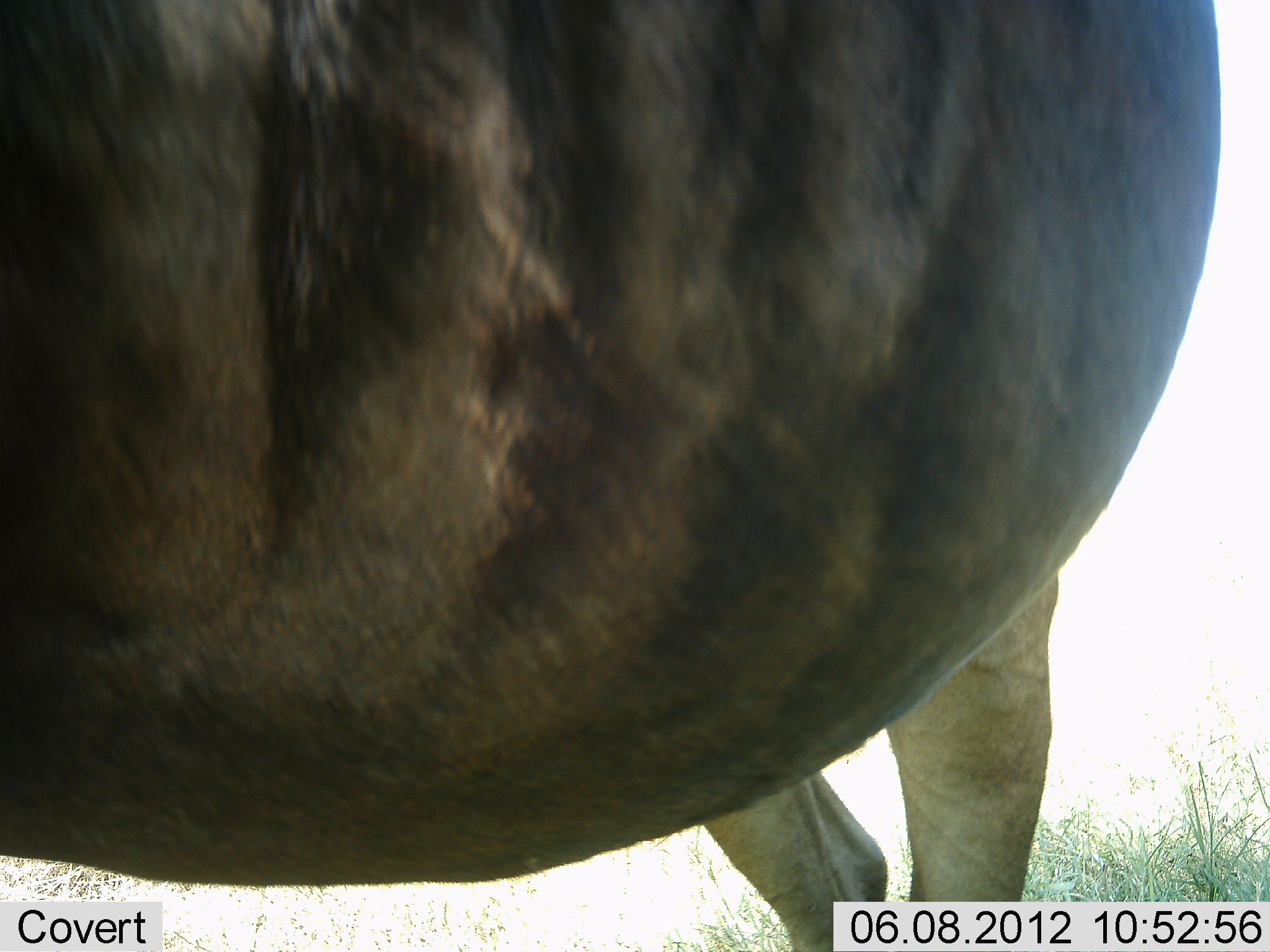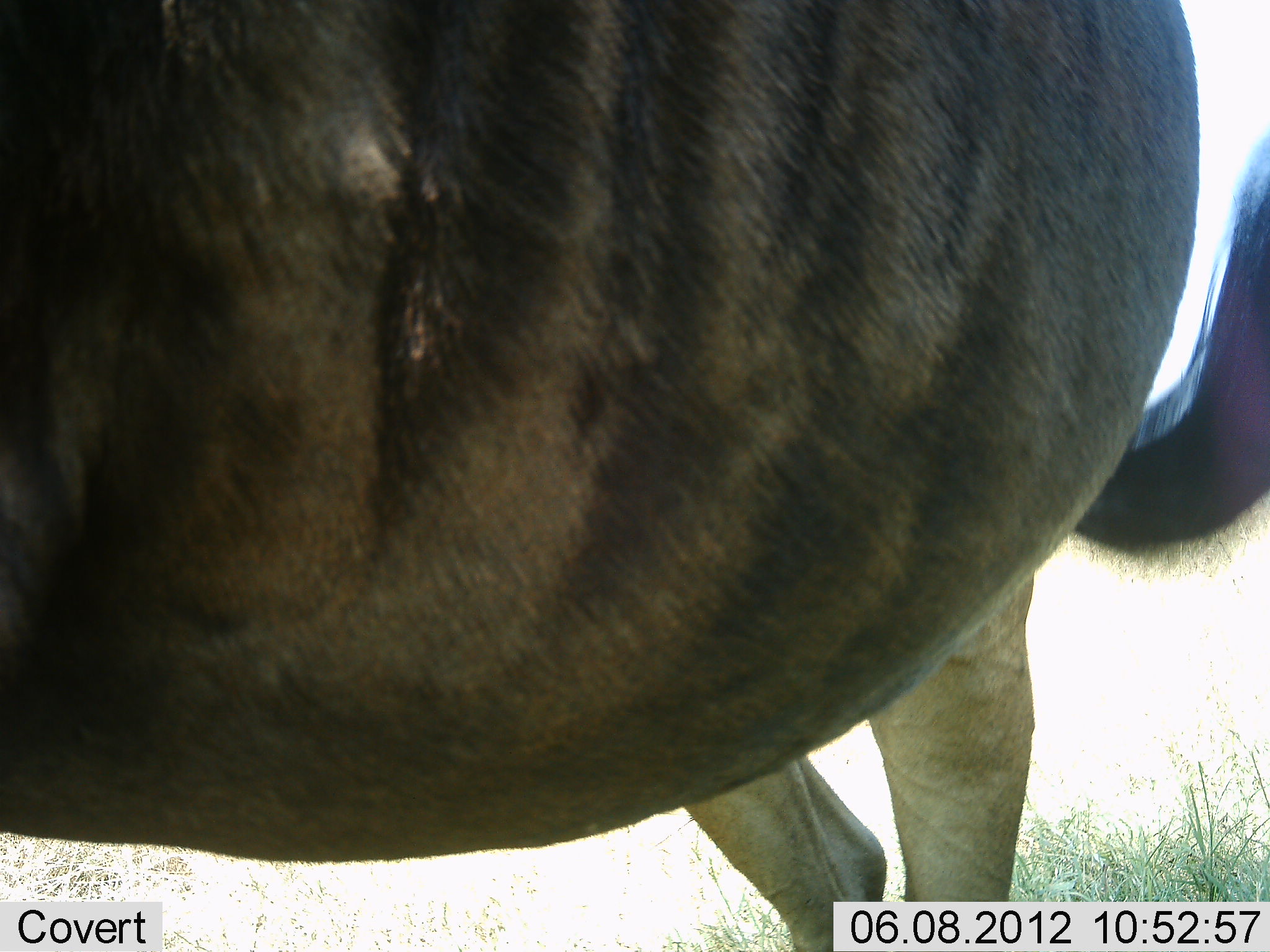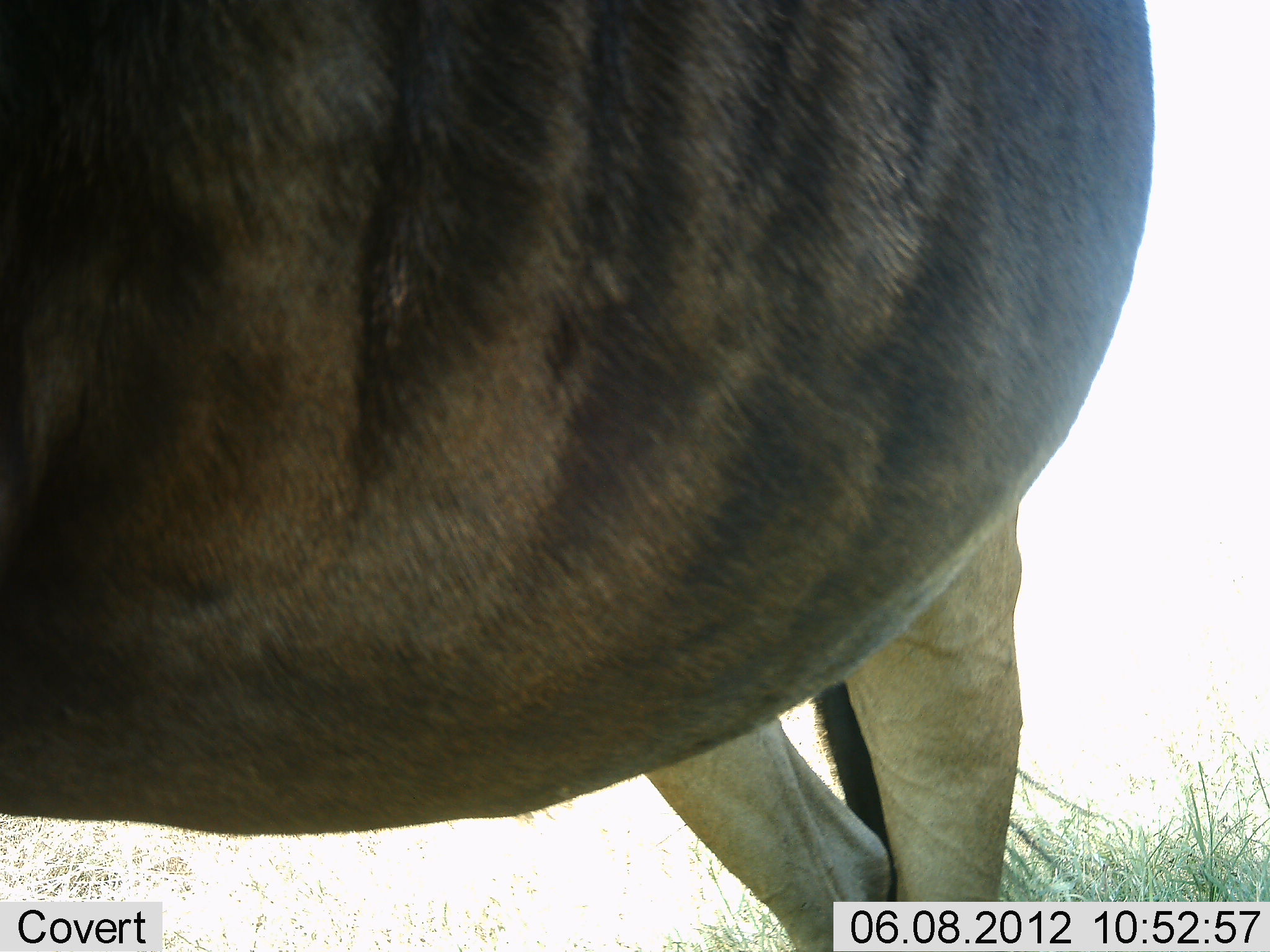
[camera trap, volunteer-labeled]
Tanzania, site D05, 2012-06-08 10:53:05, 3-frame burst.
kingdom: Animalia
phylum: Chordata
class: Mammalia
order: Artiodactyla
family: Bovidae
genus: Connochaetes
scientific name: Connochaetes taurinus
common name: blue wildebeest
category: wildebeest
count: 1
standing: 90%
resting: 0%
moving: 10%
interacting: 10%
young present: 0%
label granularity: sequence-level